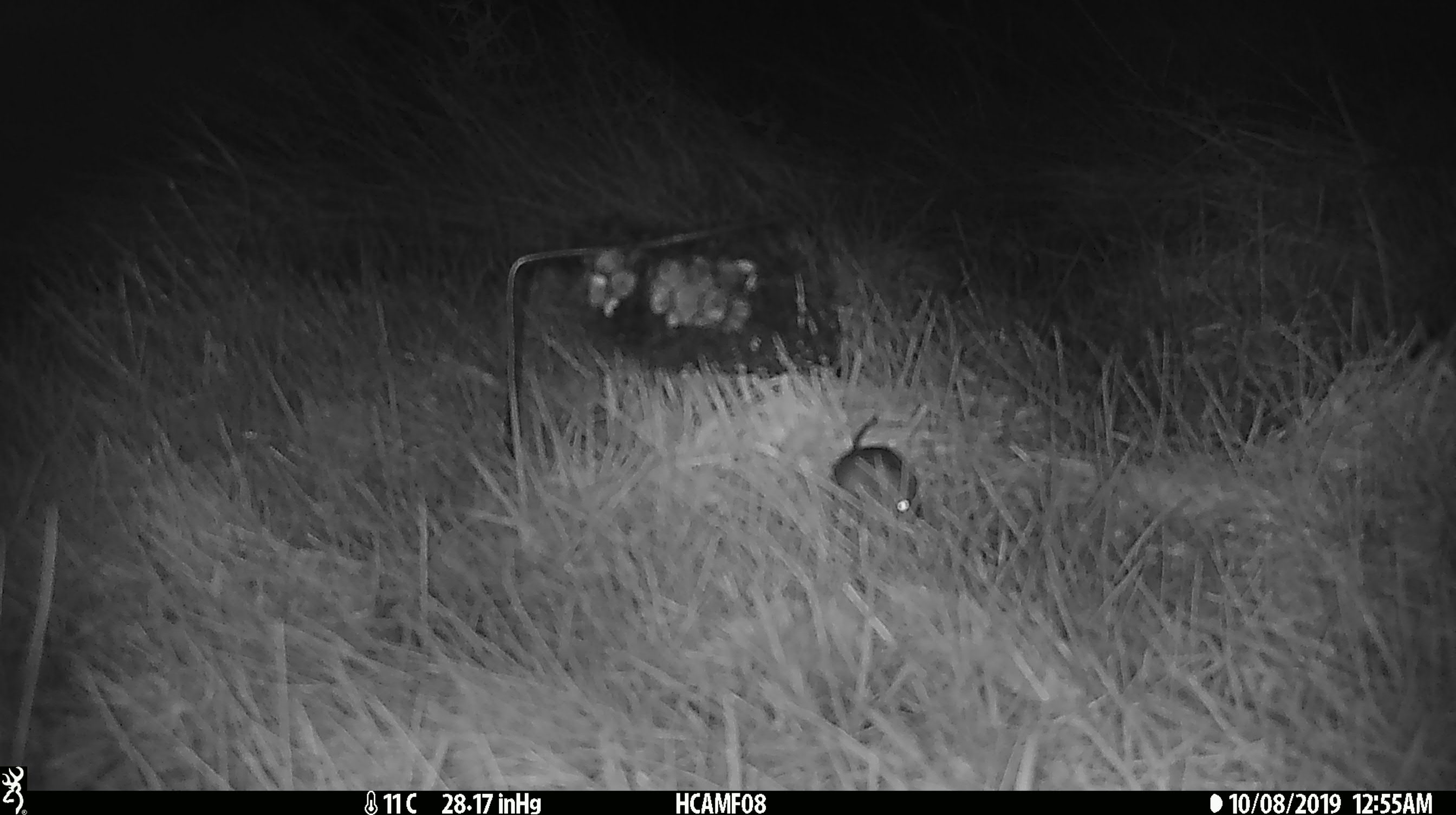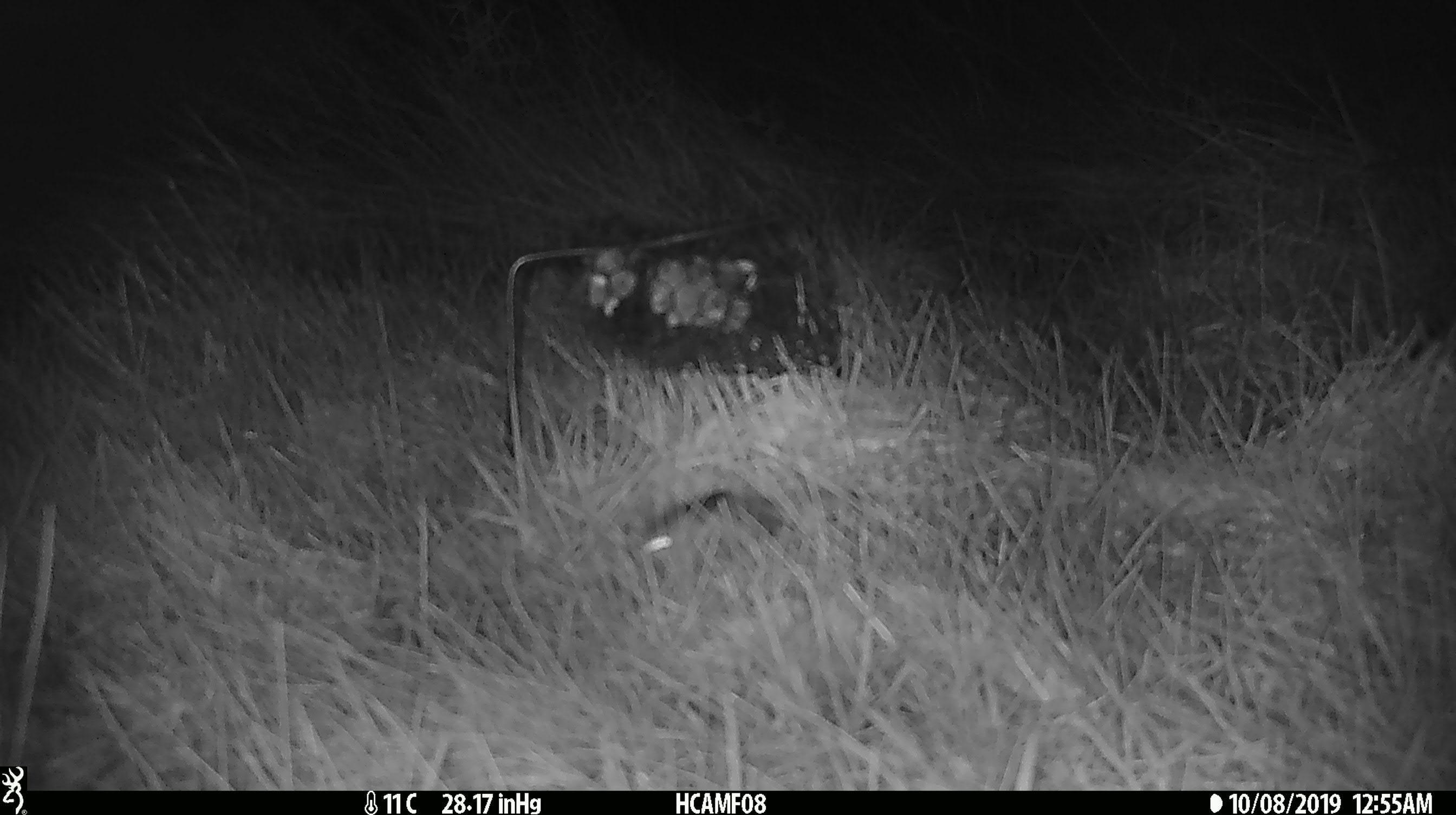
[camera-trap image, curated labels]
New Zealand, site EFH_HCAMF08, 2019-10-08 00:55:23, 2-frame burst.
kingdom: Animalia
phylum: Chordata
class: Mammalia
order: Rodentia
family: Muridae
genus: Mus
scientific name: Mus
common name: mouse